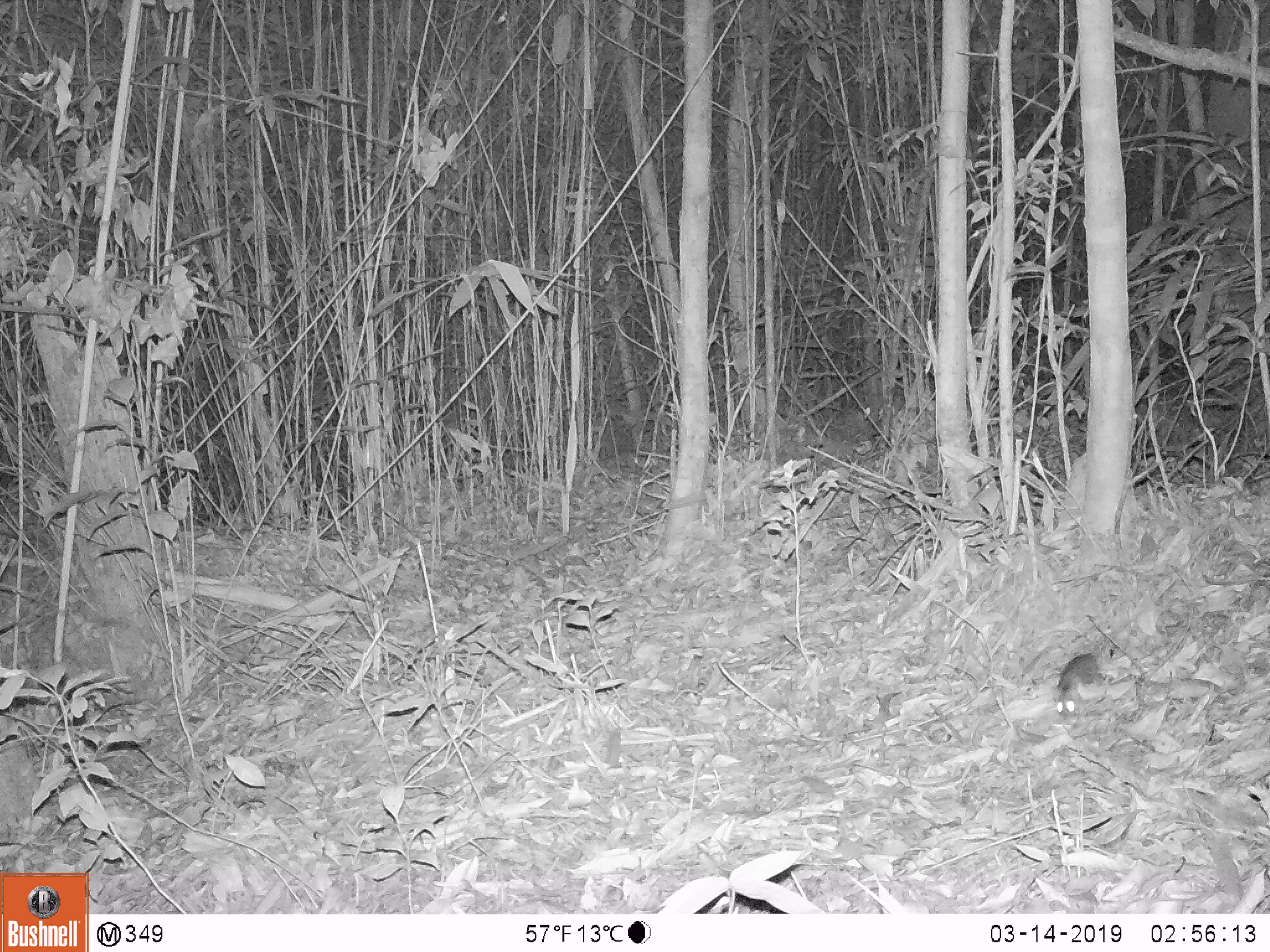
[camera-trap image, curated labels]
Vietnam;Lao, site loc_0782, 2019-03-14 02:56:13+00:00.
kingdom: Animalia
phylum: Chordata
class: Mammalia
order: Rodentia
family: Muridae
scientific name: Muridae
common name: old-world mice and rats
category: unidentified murid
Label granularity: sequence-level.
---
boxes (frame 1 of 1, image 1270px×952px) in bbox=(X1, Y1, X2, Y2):
unidentified murid: bbox=(1051, 609, 1146, 720)